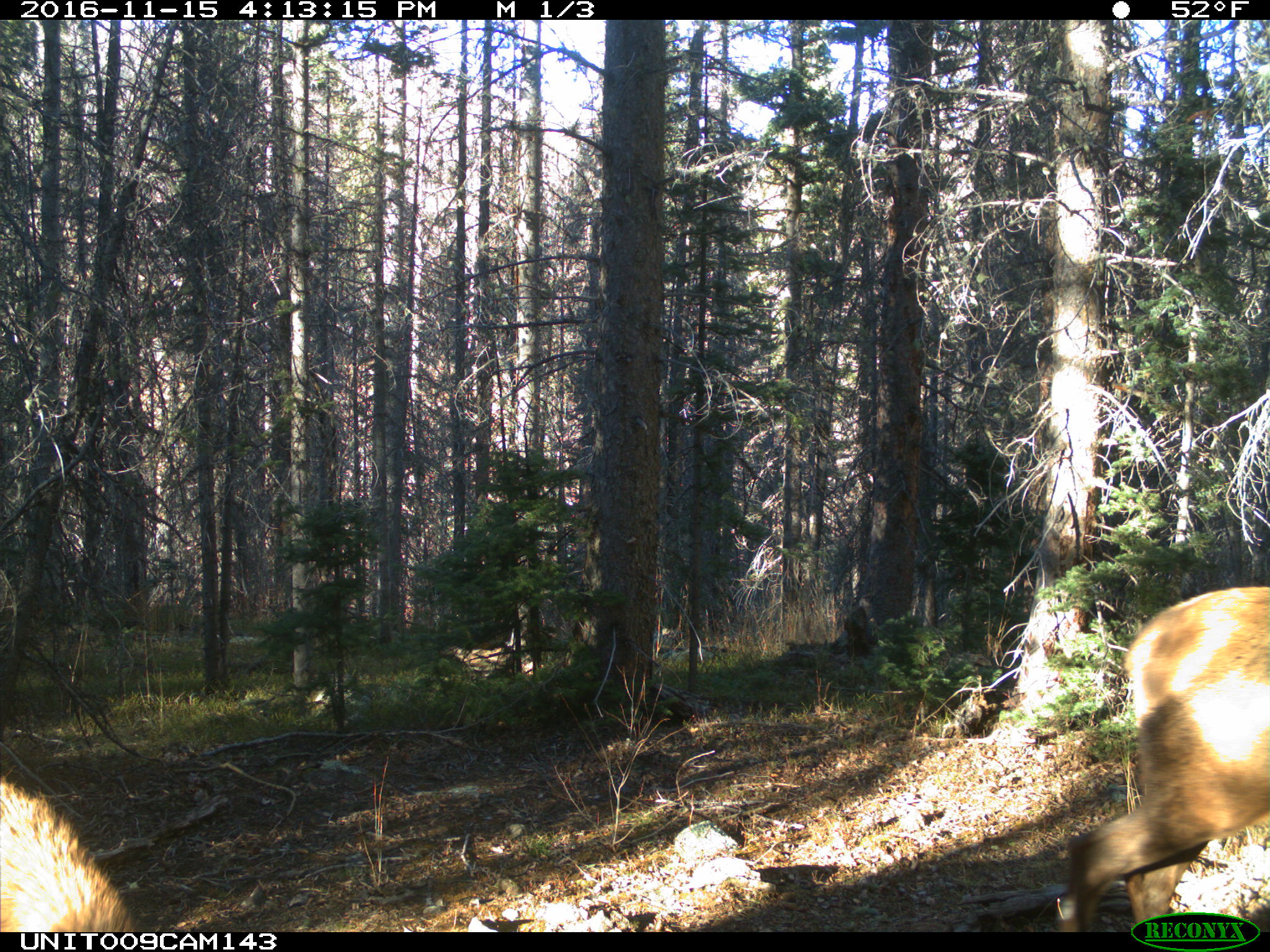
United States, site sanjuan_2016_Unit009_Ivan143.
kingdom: Animalia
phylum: Chordata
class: Mammalia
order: Artiodactyla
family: Cervidae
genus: Cervus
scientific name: Cervus elaphus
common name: red deer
Cervus elaphus (red deer).